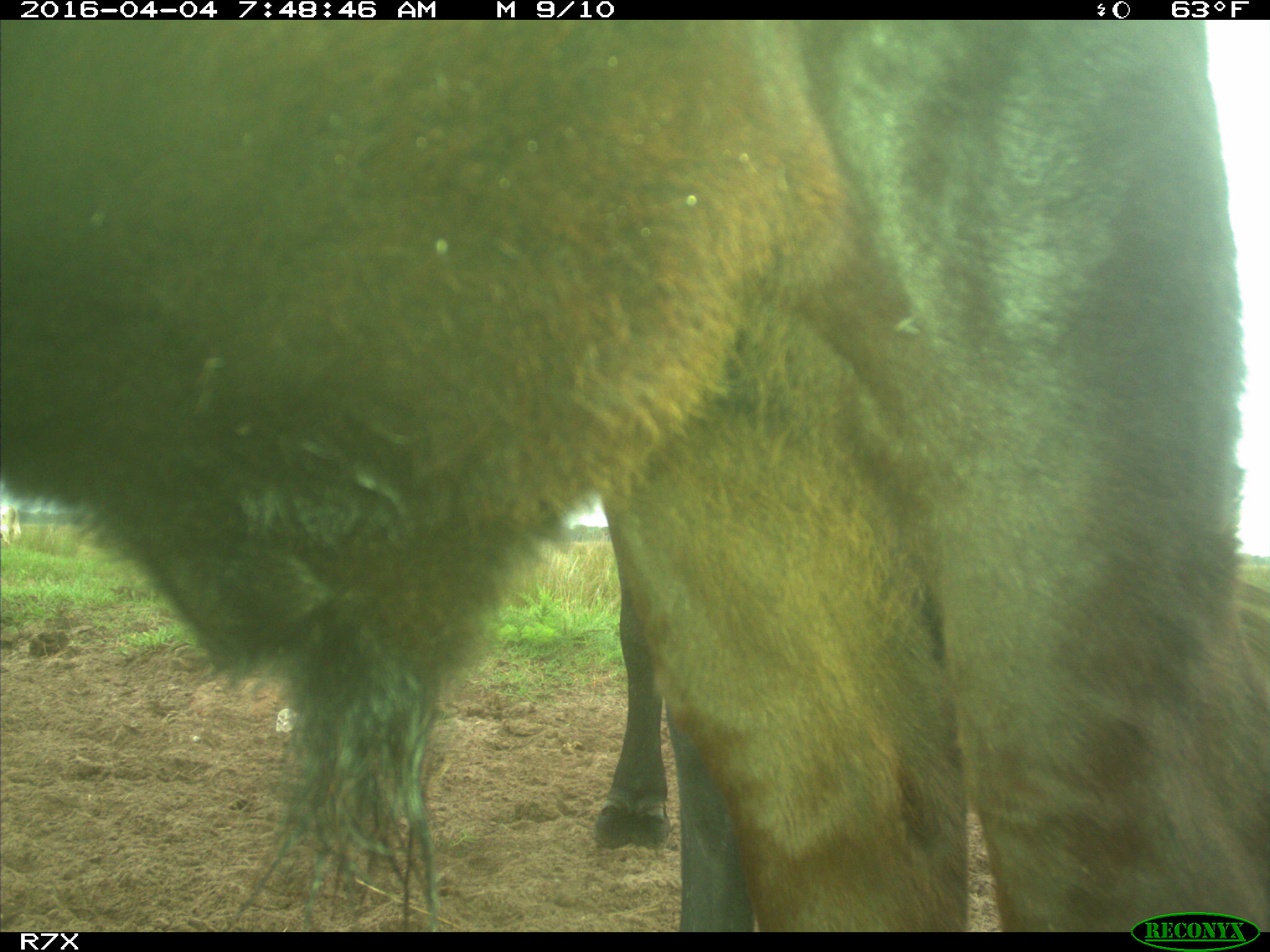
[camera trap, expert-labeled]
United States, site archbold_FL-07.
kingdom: Animalia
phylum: Chordata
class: Mammalia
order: Artiodactyla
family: Bovidae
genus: Bos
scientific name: Bos taurus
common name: domestic cow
Bos taurus (domestic cow).